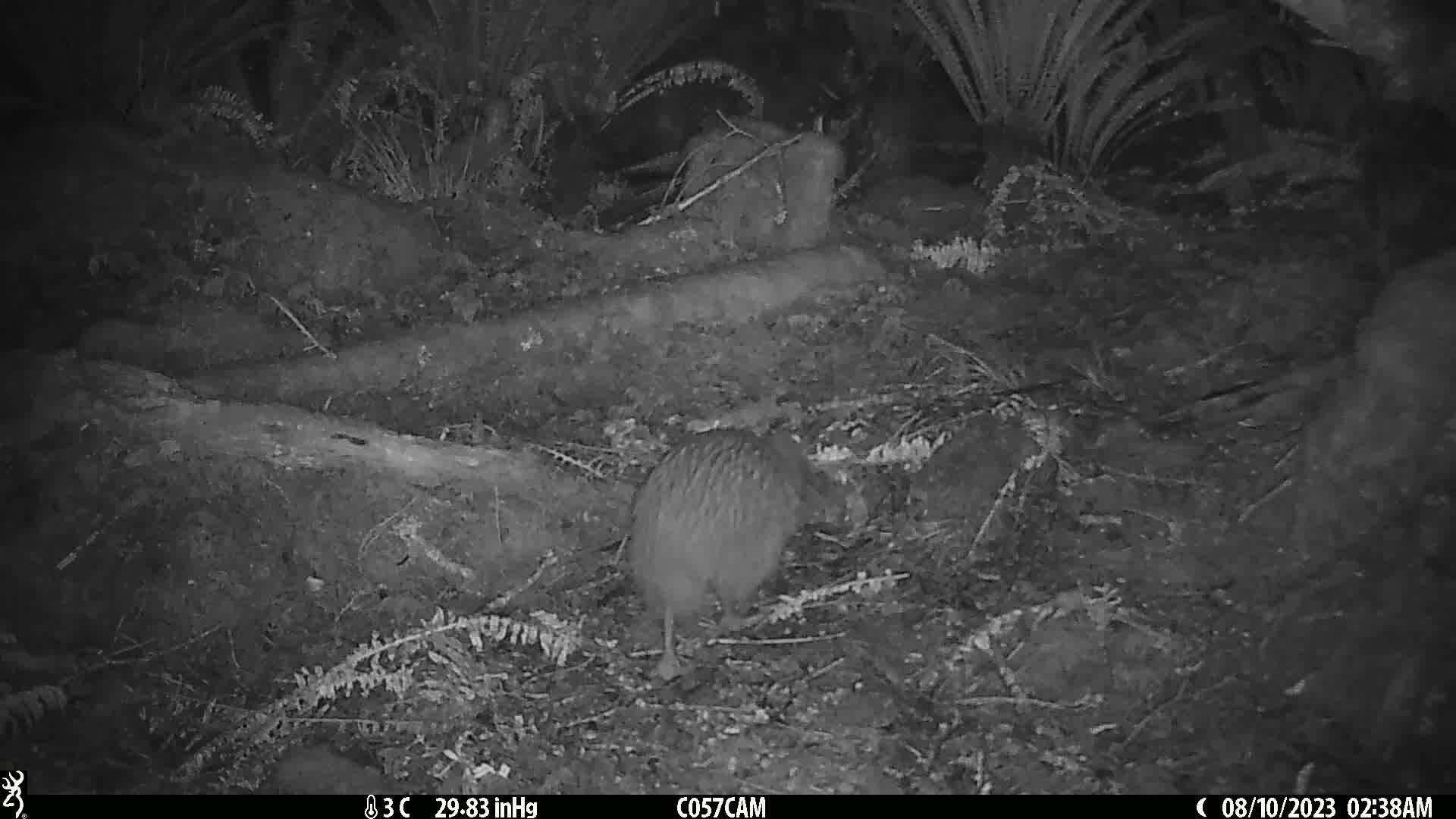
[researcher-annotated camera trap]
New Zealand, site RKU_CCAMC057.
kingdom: Animalia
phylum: Chordata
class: Aves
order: Apterygiformes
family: Apterygidae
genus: Apteryx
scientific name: Apteryx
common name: kiwi